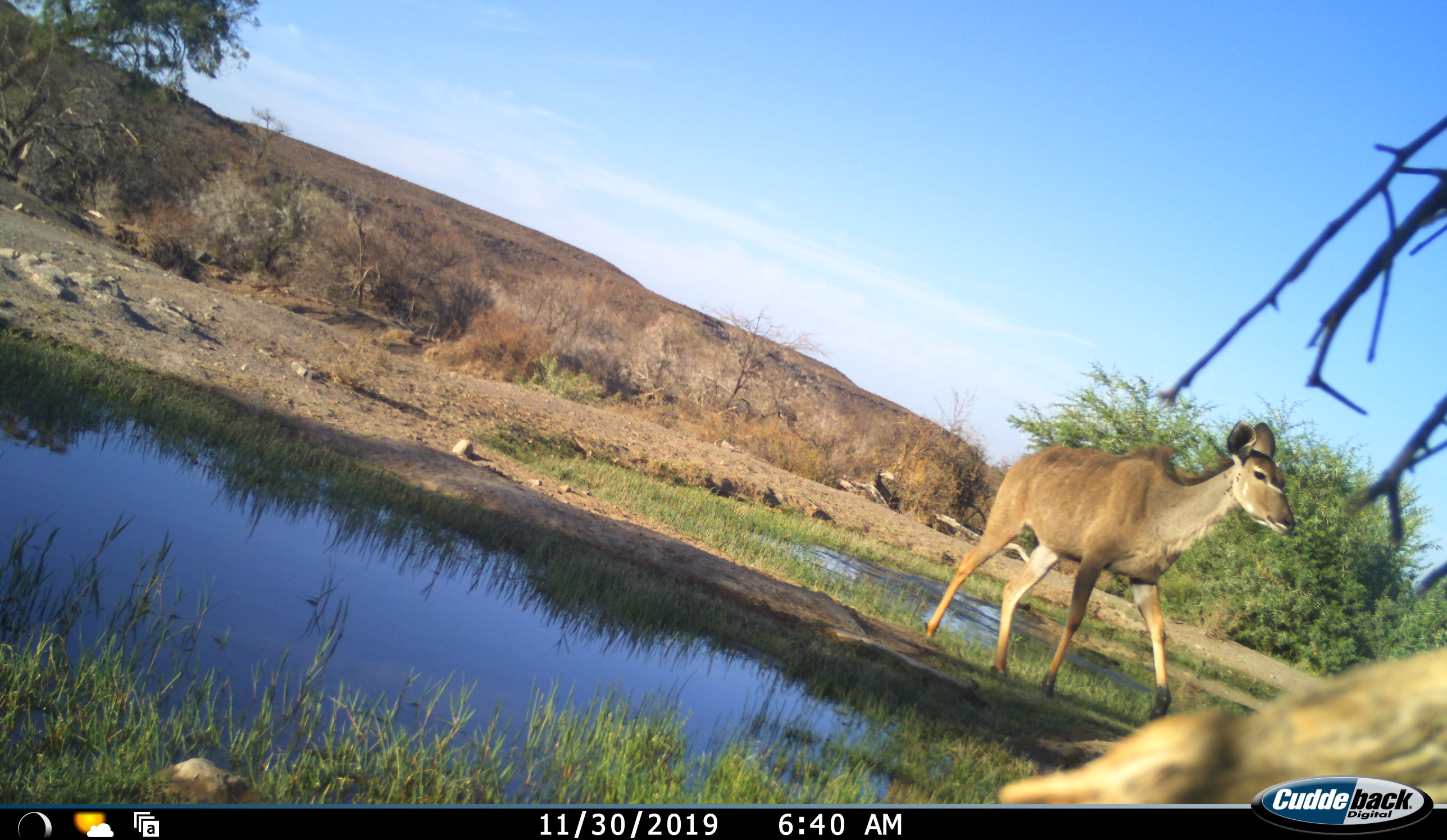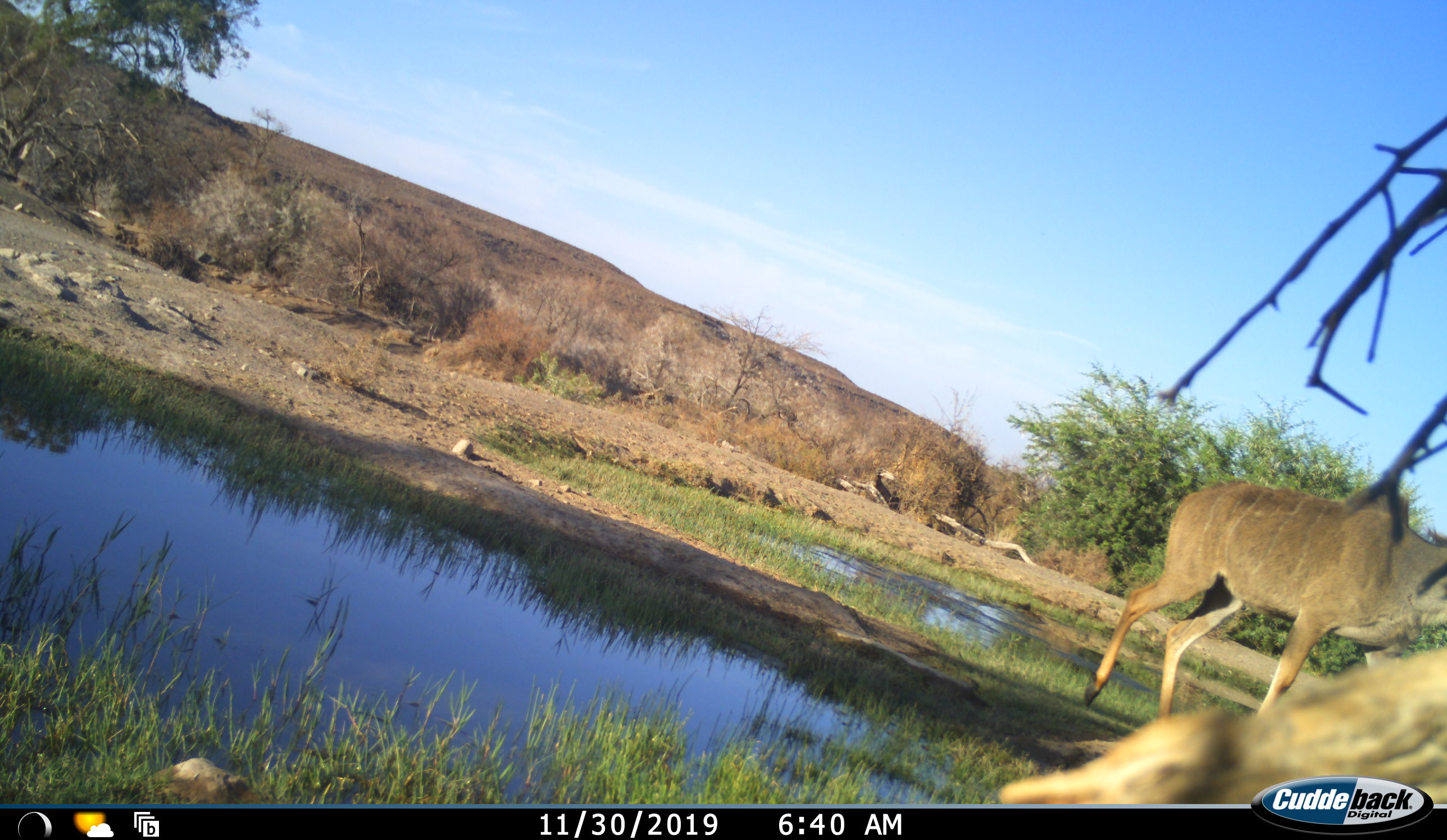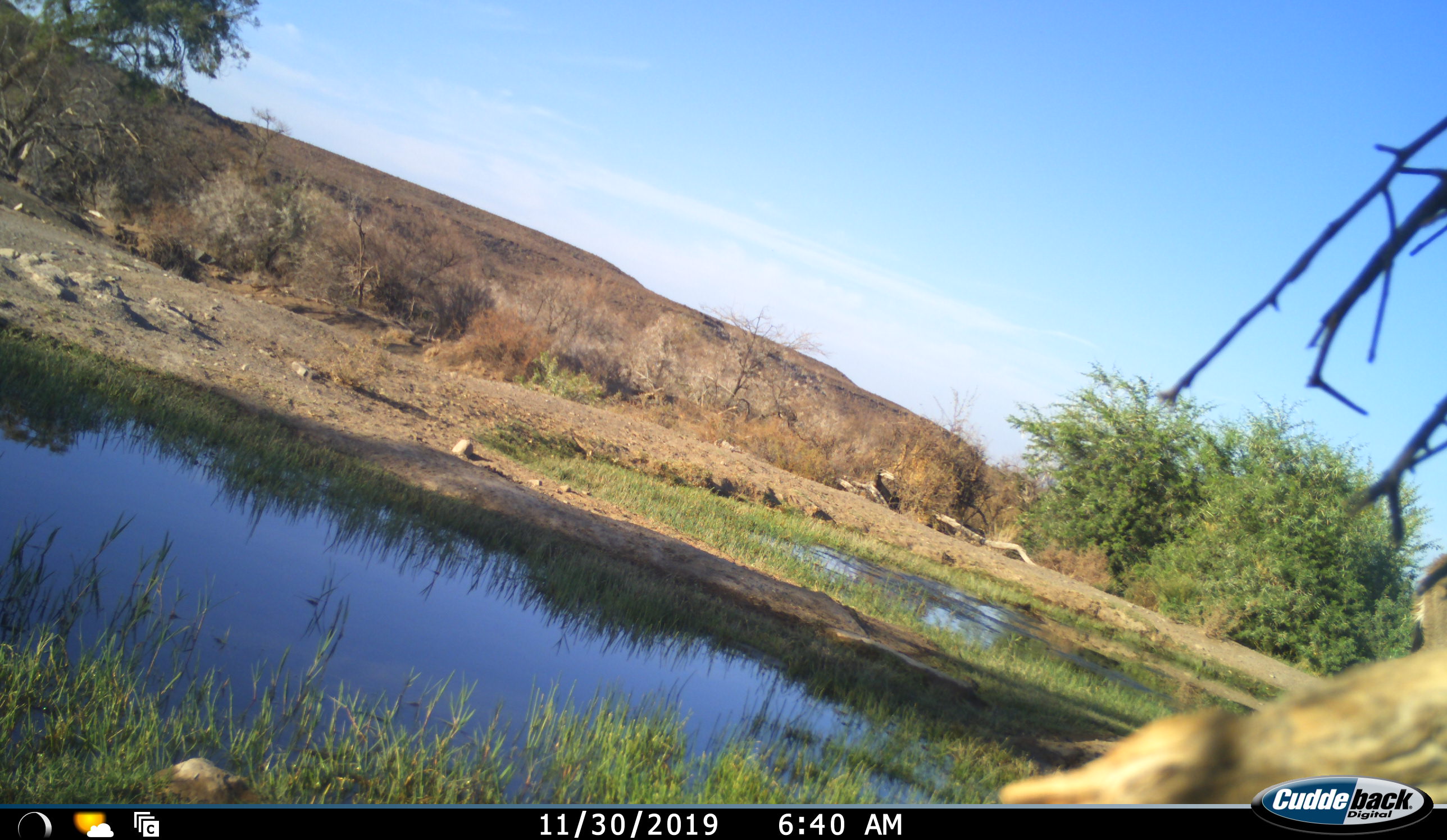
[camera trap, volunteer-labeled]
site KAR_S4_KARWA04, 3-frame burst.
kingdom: Animalia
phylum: Chordata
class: Mammalia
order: Artiodactyla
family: Bovidae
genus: Tragelaphus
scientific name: Tragelaphus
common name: kudu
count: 1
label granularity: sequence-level